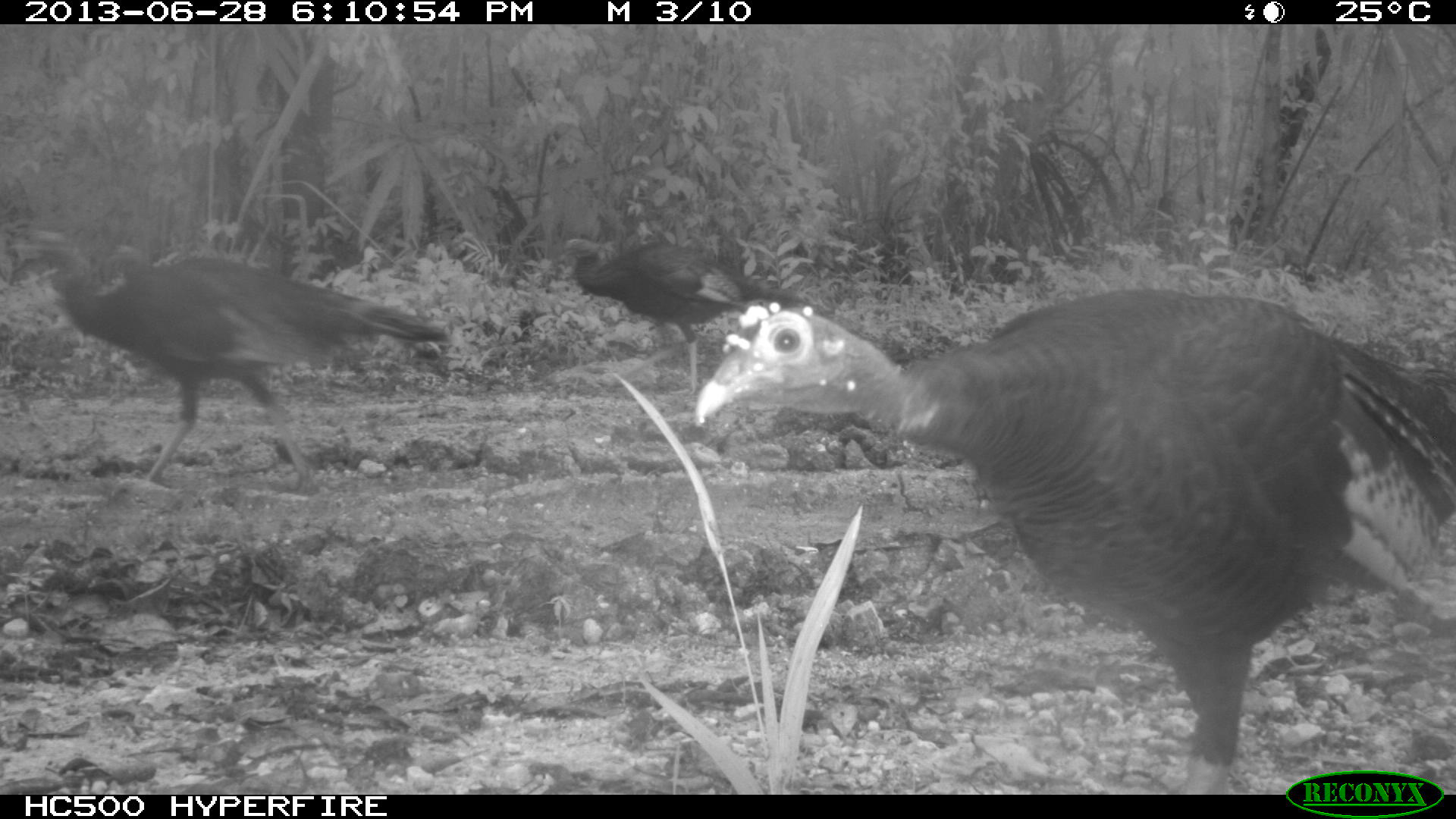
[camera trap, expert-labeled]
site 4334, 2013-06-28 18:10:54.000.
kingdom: Animalia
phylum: Chordata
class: Aves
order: Galliformes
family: Phasianidae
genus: Meleagris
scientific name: Meleagris ocellata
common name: ocellated turkey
Meleagris ocellata (ocellated turkey), count 4.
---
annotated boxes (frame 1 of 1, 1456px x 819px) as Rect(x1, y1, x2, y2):
meleagris ocellata: Rect(690, 290, 1456, 791); Rect(7, 228, 446, 486); Rect(558, 238, 859, 394)